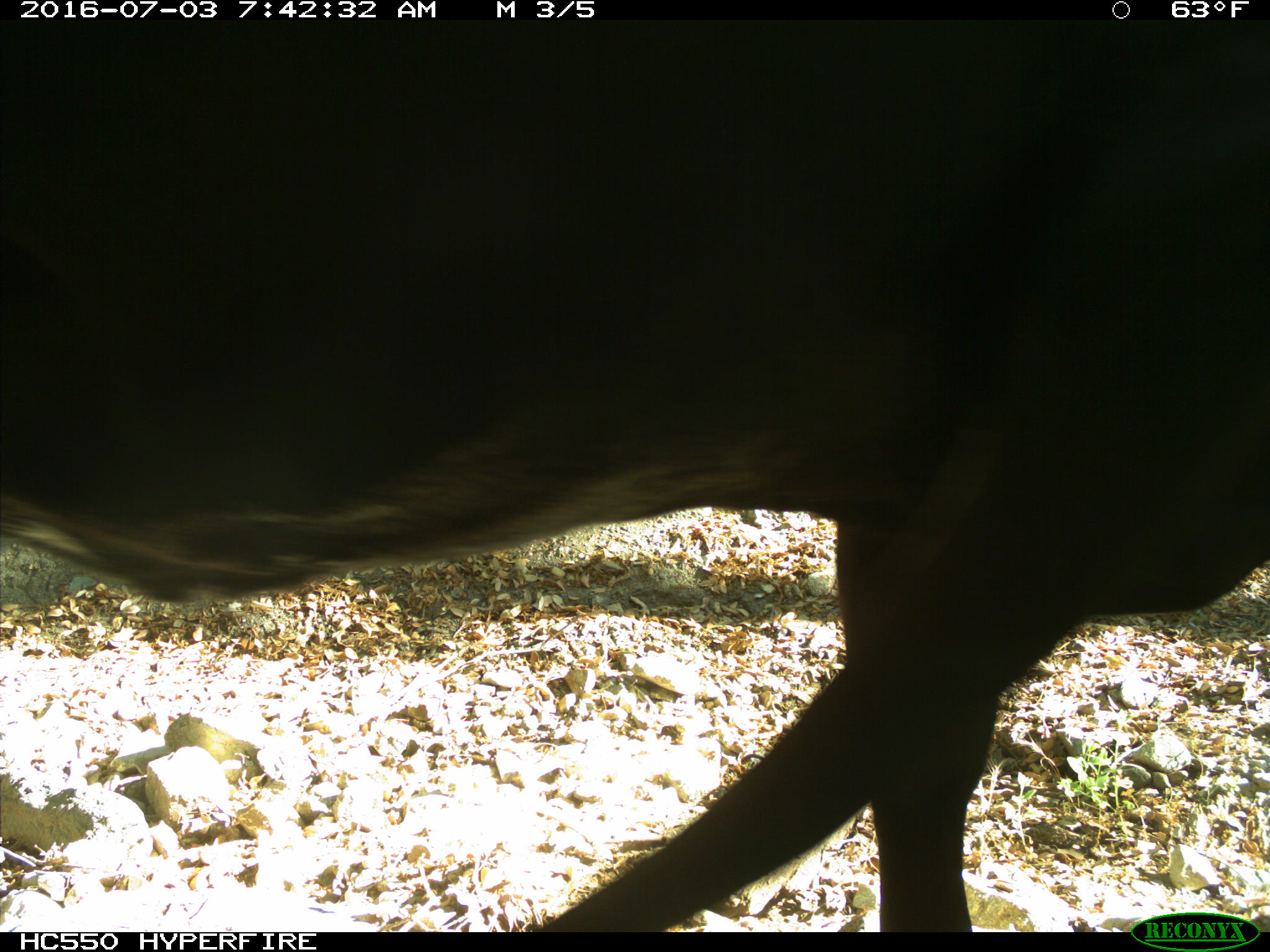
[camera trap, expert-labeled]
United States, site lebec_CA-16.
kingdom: Animalia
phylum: Chordata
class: Mammalia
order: Artiodactyla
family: Bovidae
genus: Bos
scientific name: Bos taurus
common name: domestic cow